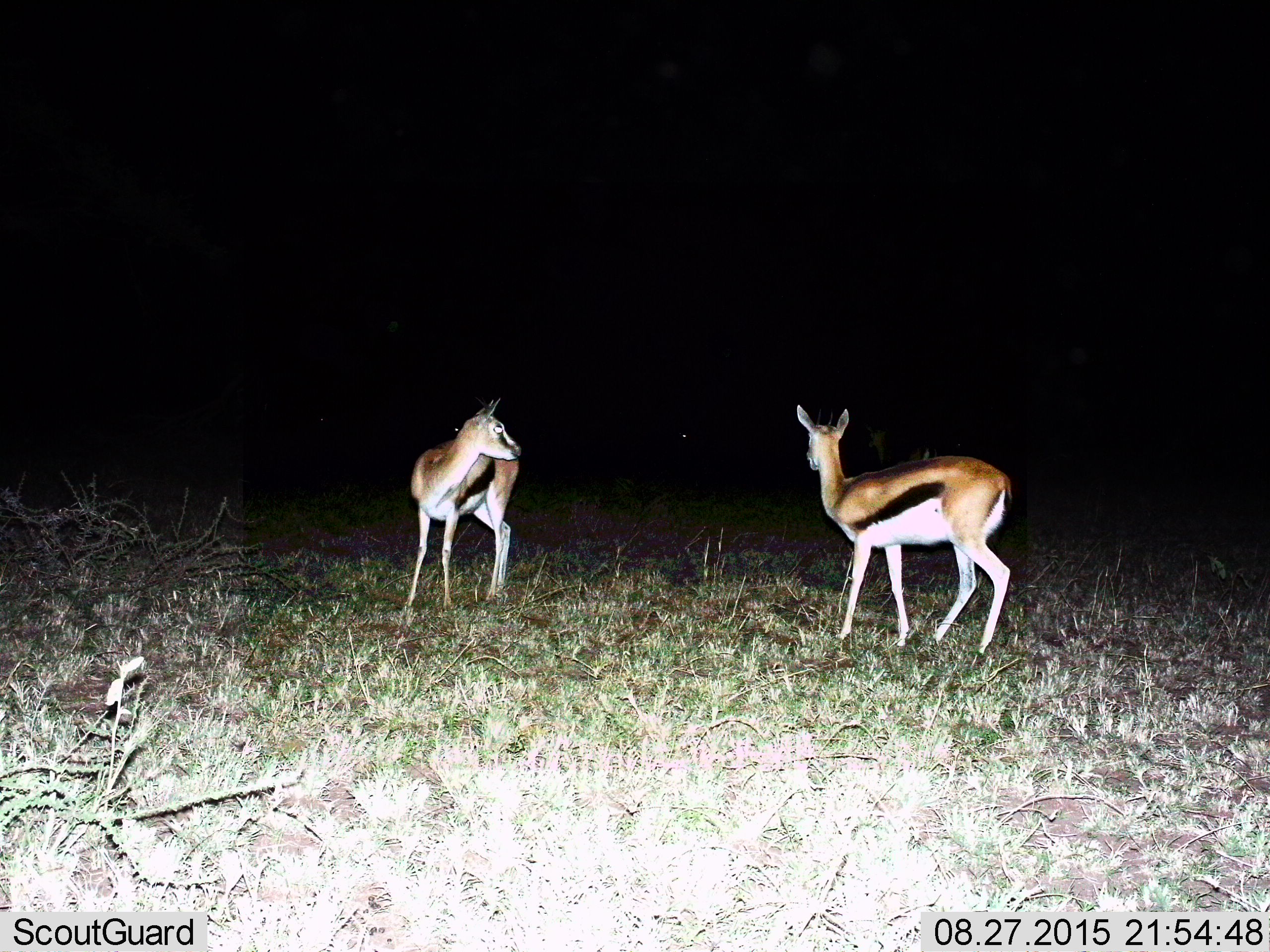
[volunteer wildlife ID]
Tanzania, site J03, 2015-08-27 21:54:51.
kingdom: Animalia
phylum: Chordata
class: Mammalia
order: Artiodactyla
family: Bovidae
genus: Eudorcas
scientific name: Eudorcas thomsonii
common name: thomson's gazelle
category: gazellethomsons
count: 2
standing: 100%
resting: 0%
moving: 0%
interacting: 0%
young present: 0%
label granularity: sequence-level